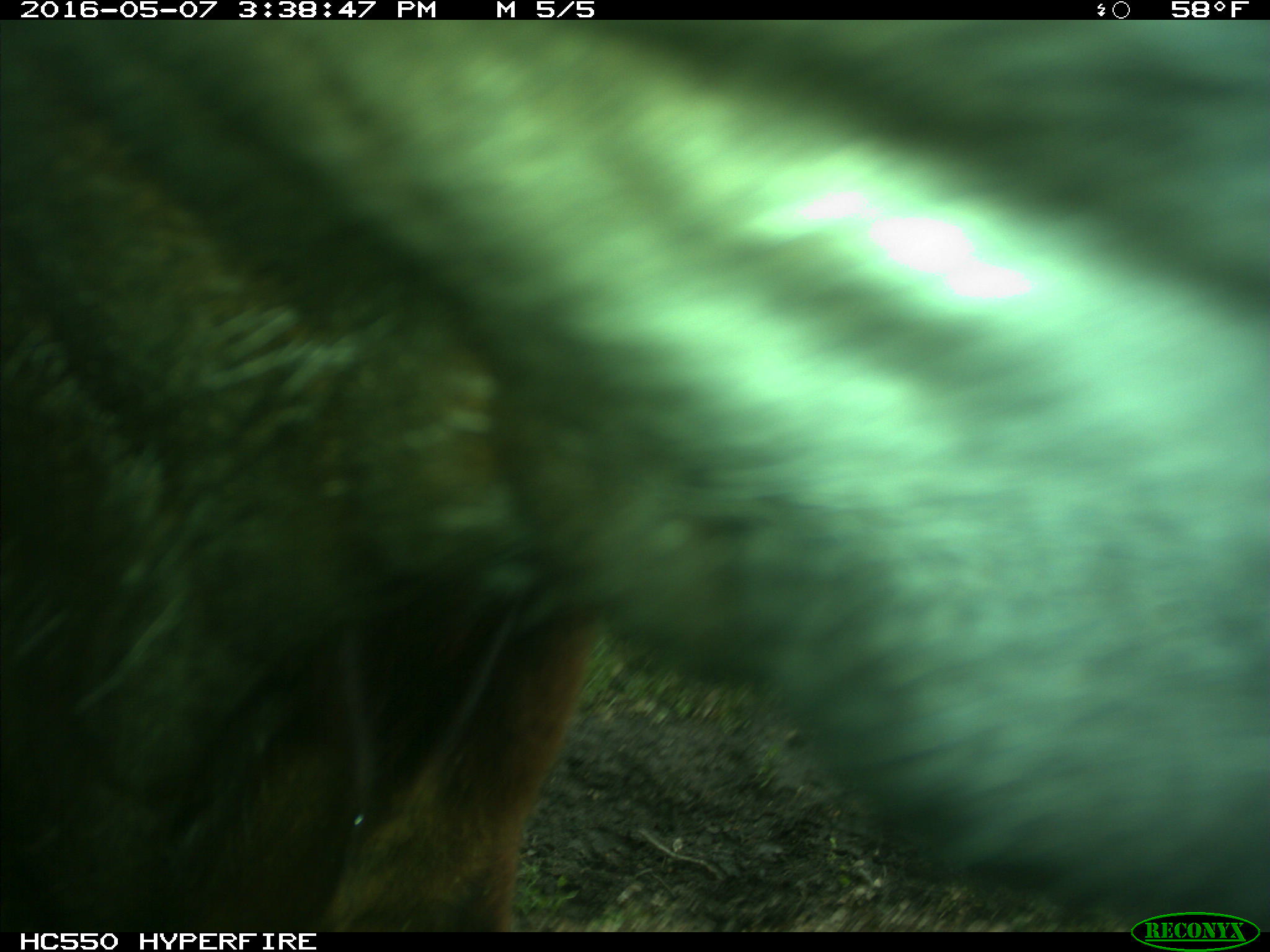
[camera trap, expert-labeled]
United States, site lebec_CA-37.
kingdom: Animalia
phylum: Chordata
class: Mammalia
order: Artiodactyla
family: Bovidae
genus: Bos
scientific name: Bos taurus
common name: domestic cow